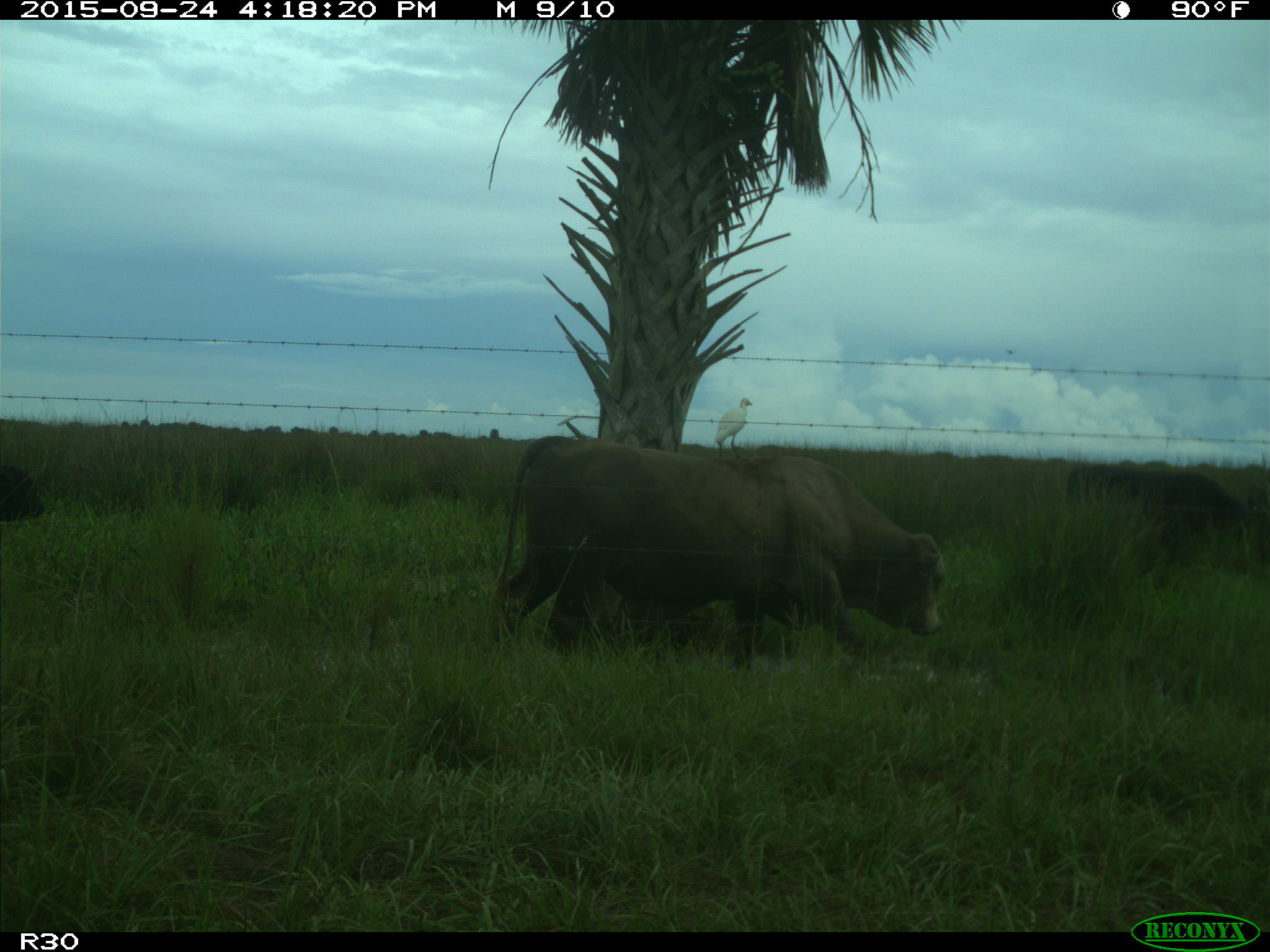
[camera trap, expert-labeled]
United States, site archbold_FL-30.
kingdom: Animalia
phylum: Chordata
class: Mammalia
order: Artiodactyla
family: Bovidae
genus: Bos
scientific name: Bos taurus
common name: domestic cow